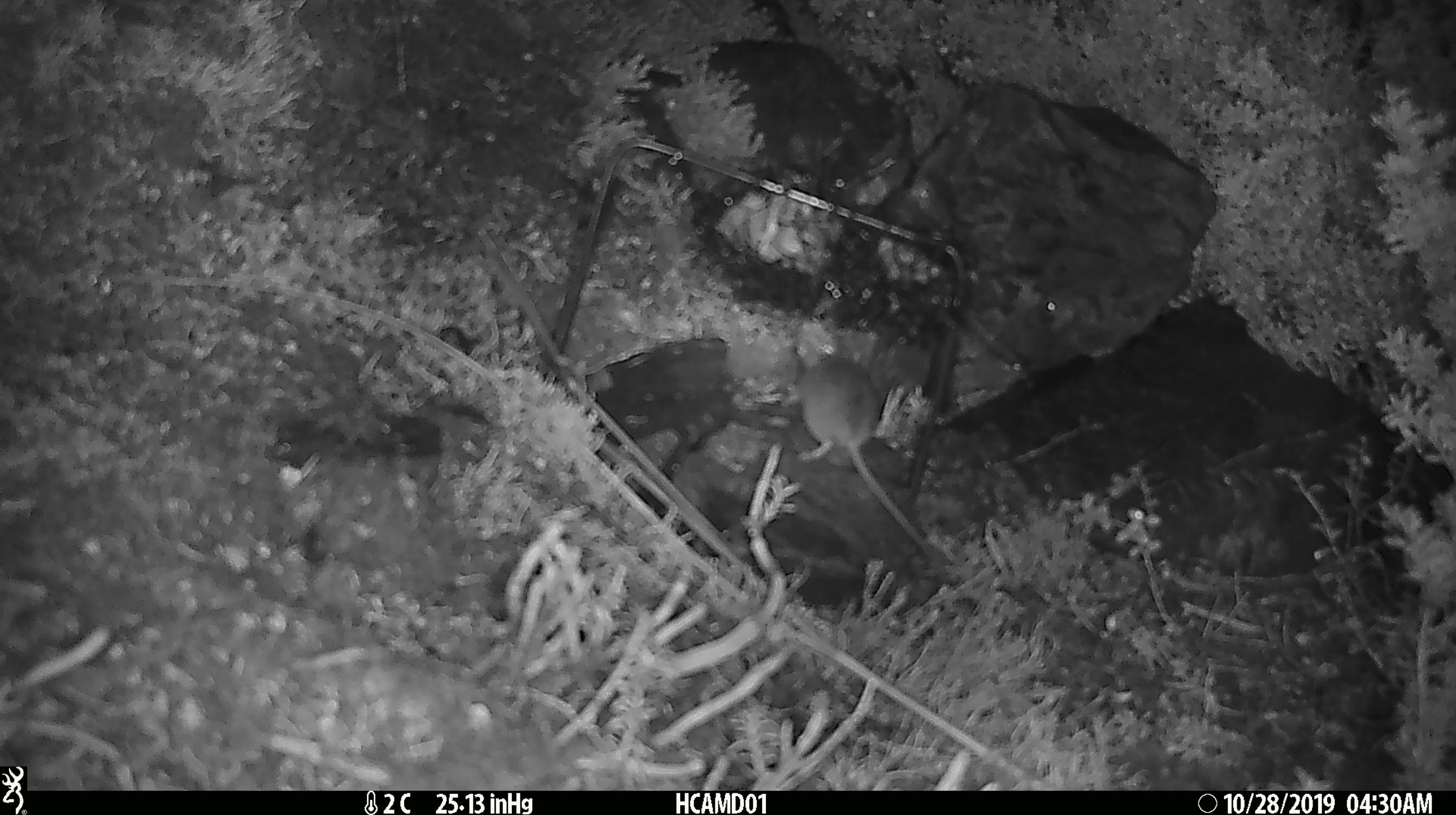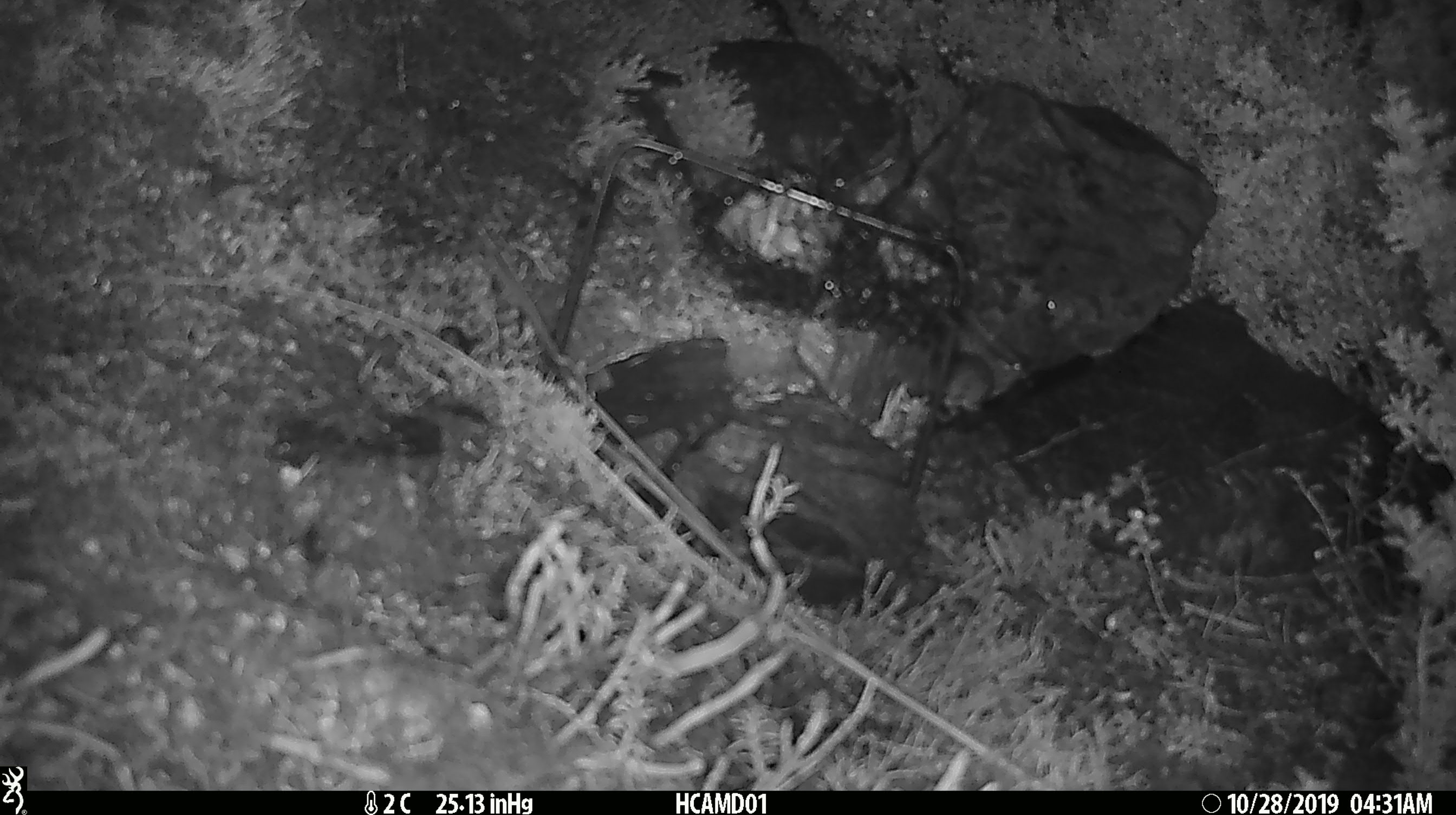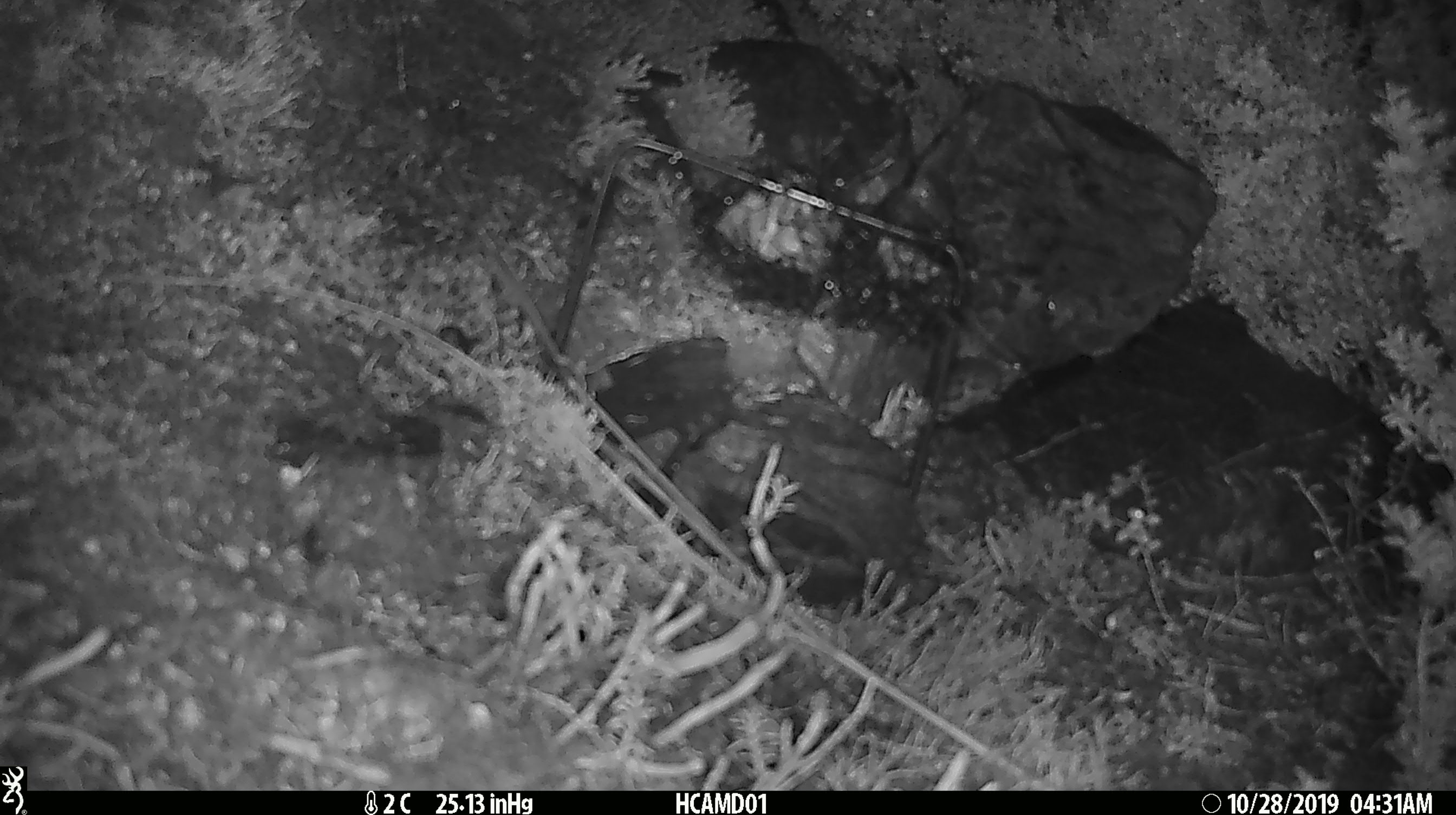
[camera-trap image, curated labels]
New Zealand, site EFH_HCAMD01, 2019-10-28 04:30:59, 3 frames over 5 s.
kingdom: Animalia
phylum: Chordata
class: Mammalia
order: Rodentia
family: Muridae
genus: Mus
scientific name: Mus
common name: mouse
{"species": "mouse (Mus)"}